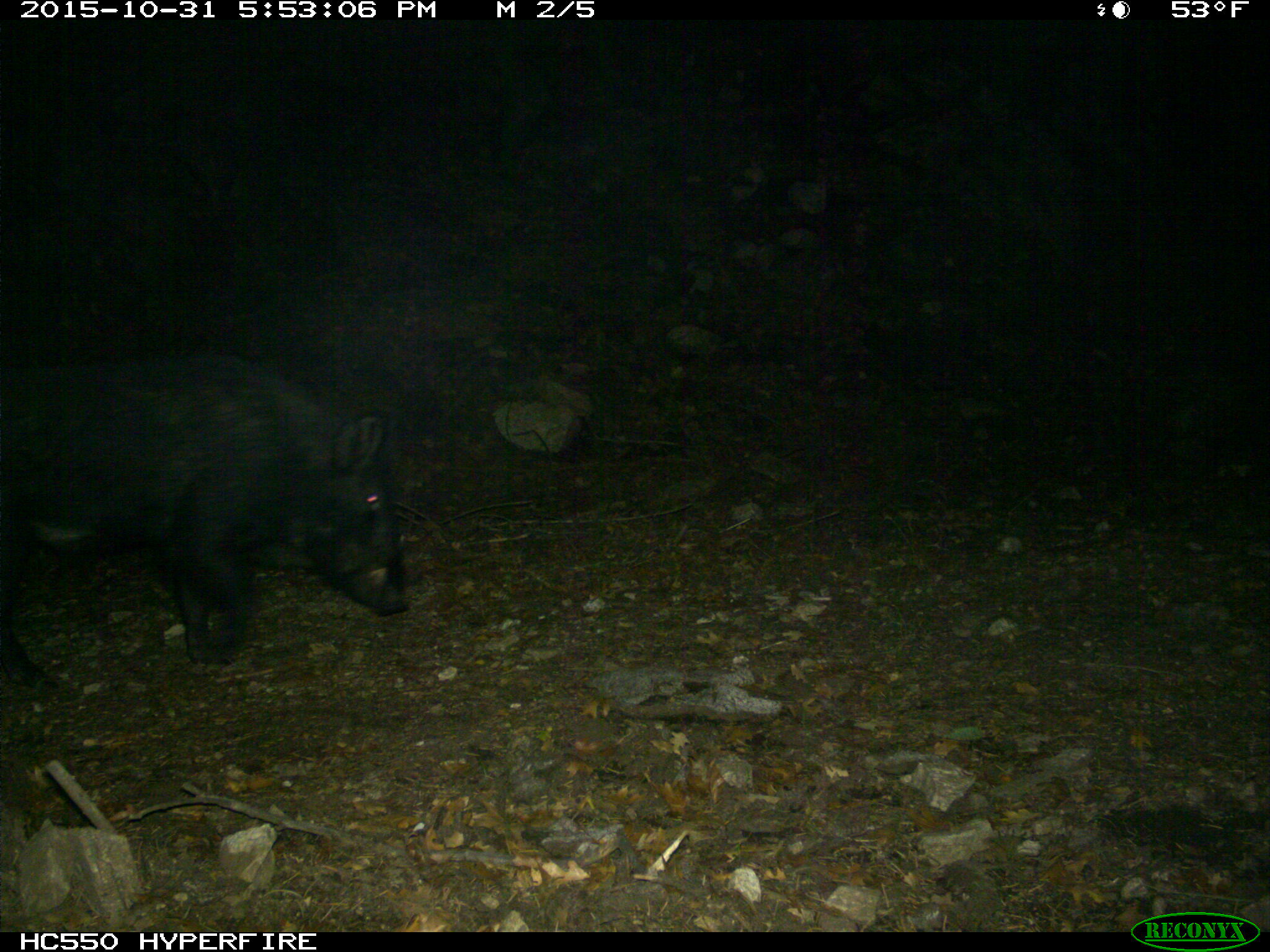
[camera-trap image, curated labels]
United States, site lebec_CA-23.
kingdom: Animalia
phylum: Chordata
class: Mammalia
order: Artiodactyla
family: Suidae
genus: Sus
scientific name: Sus scrofa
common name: wild boar